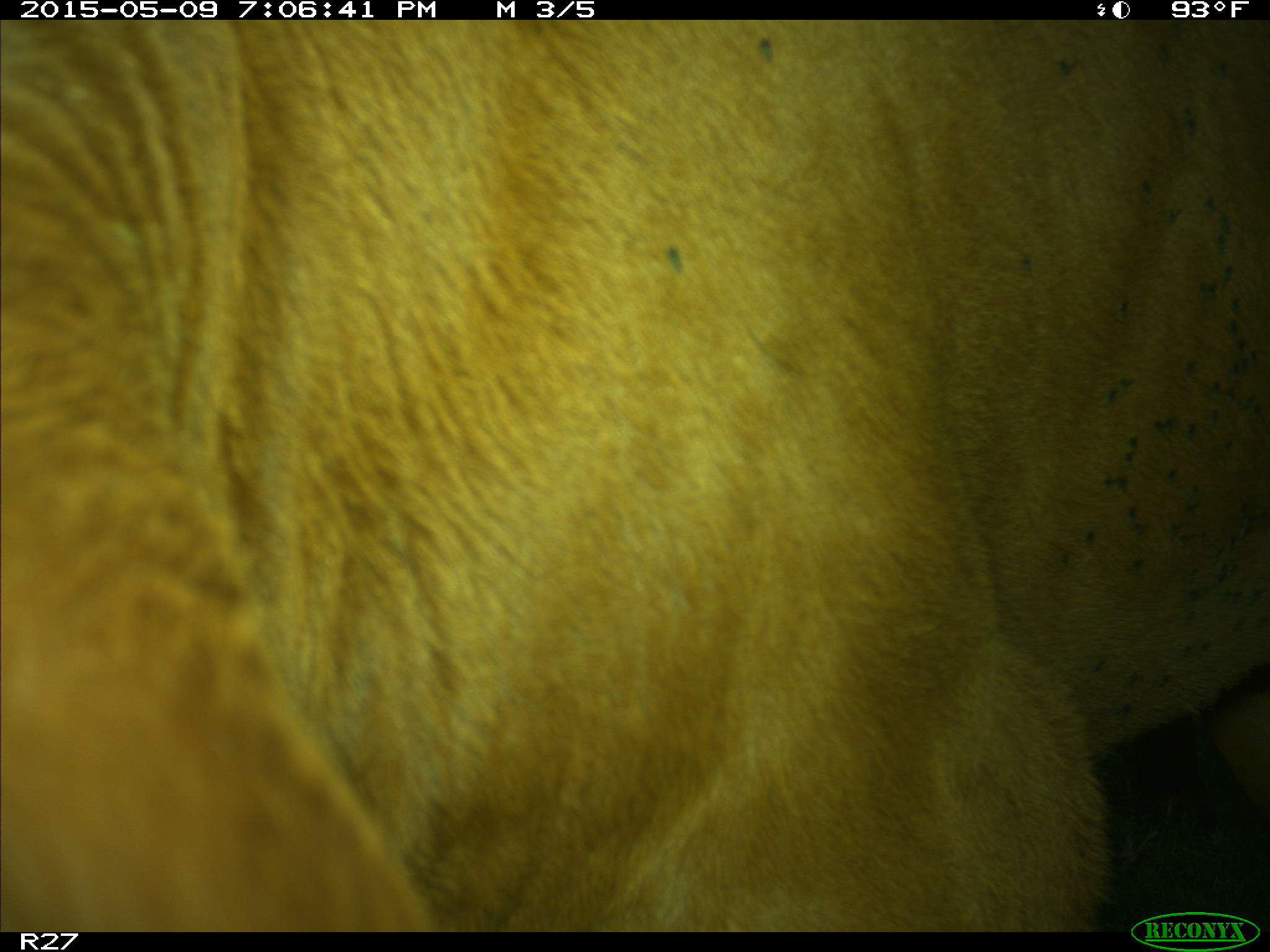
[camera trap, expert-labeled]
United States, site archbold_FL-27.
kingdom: Animalia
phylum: Chordata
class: Mammalia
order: Artiodactyla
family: Bovidae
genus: Bos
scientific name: Bos taurus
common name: domestic cow